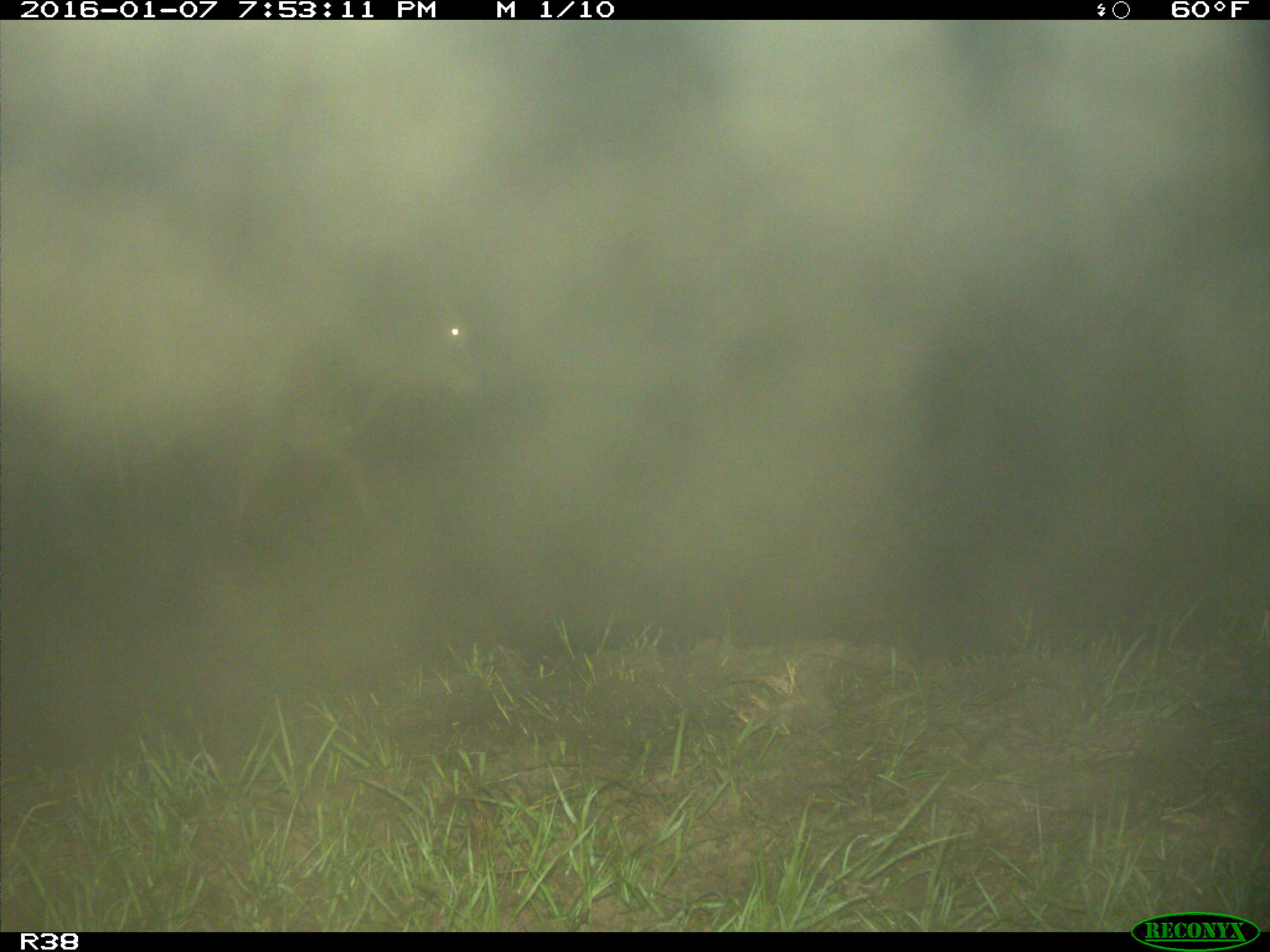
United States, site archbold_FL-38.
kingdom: Animalia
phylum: Chordata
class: Mammalia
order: Artiodactyla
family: Bovidae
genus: Bos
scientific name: Bos taurus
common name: domestic cow